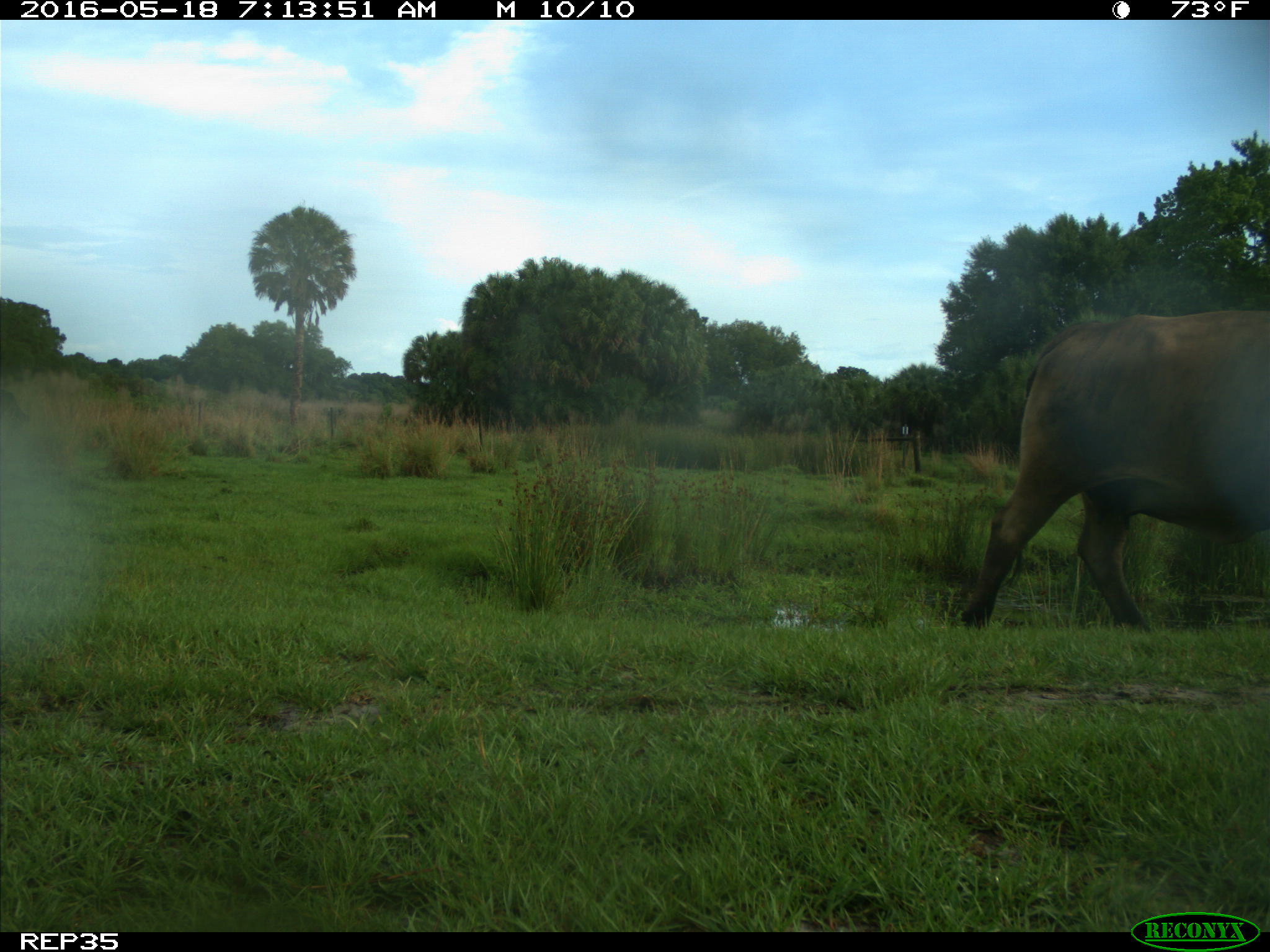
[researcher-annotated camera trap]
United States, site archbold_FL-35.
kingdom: Animalia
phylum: Chordata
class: Mammalia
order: Artiodactyla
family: Bovidae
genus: Bos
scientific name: Bos taurus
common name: domestic cow